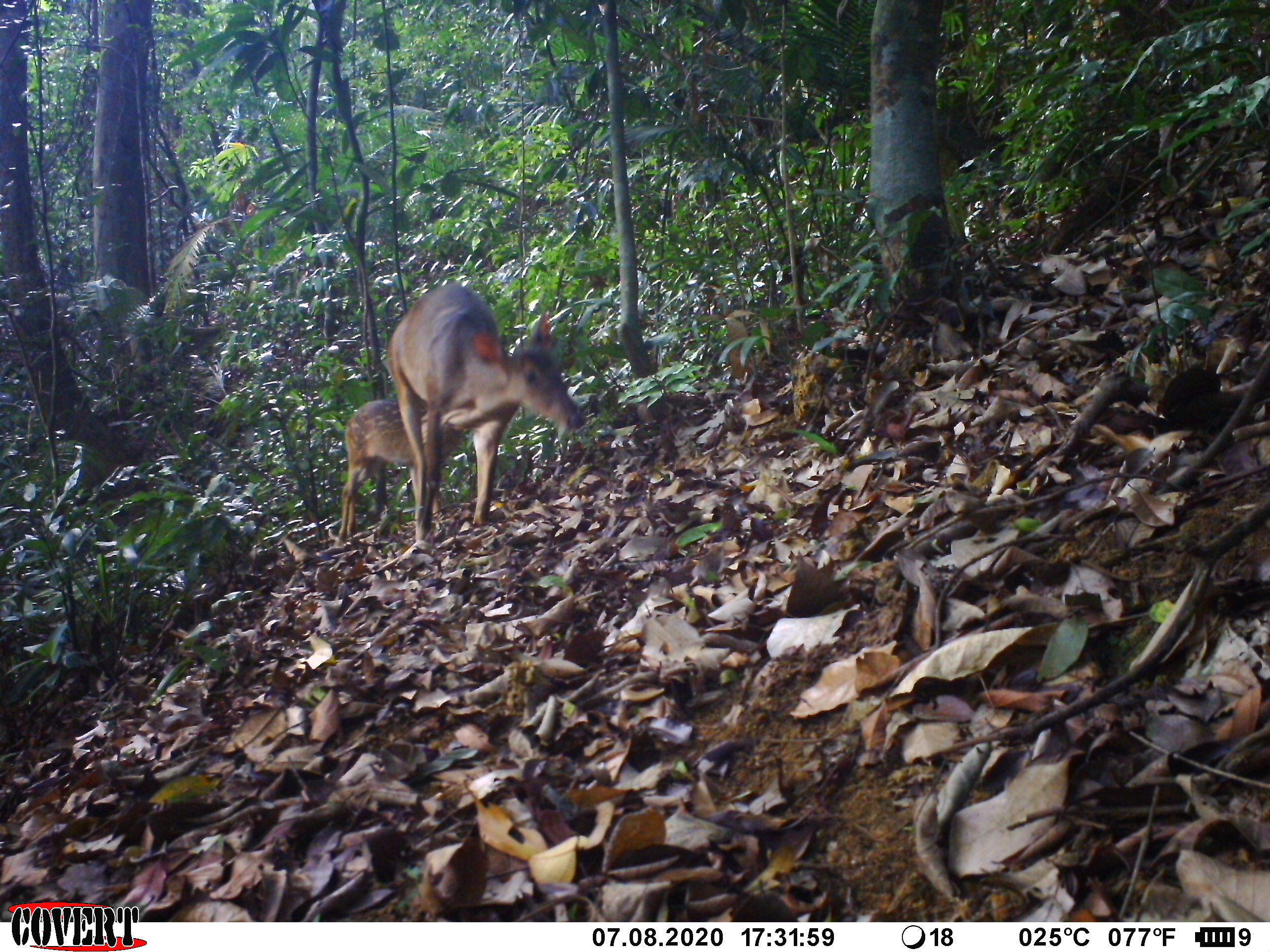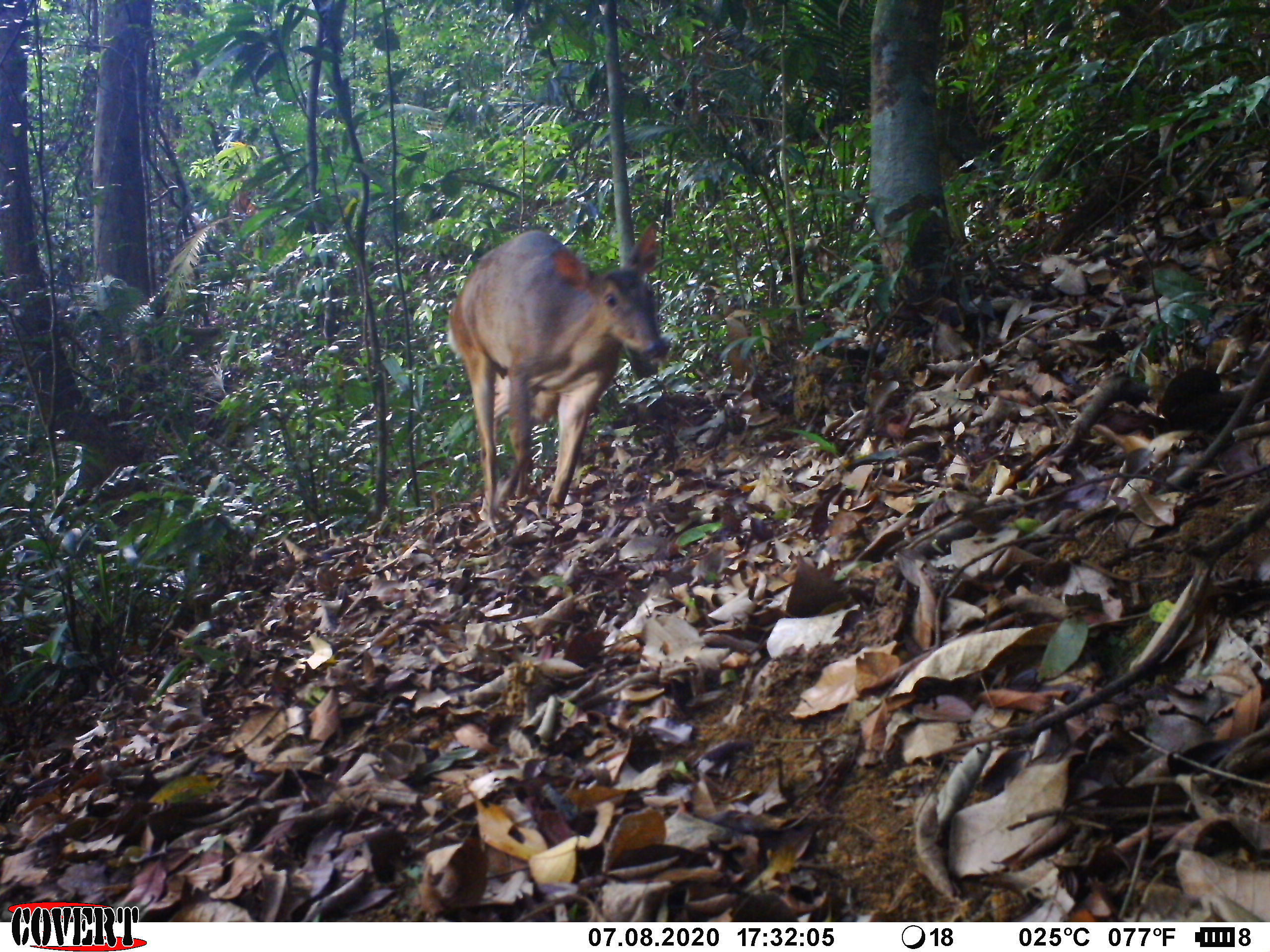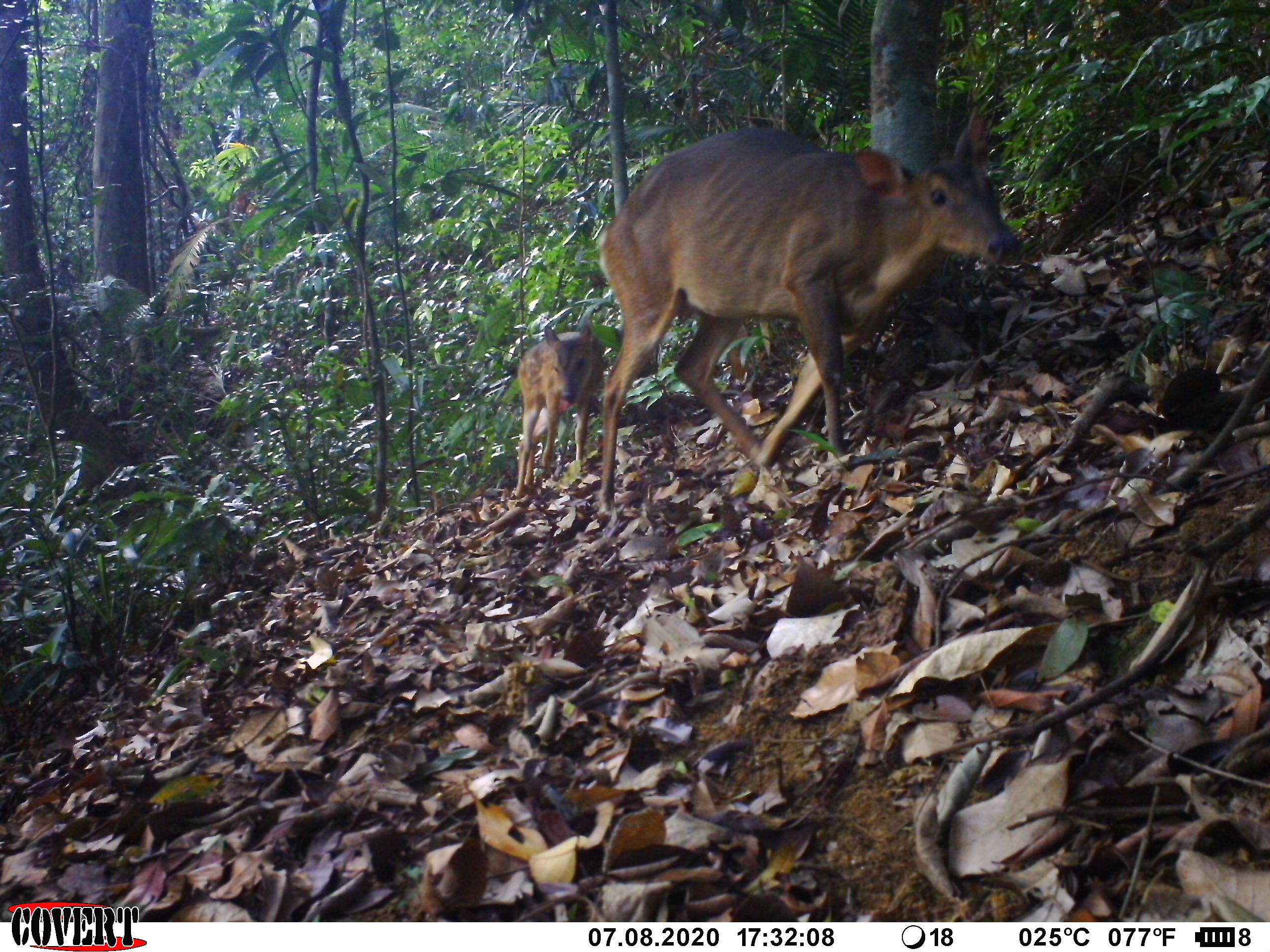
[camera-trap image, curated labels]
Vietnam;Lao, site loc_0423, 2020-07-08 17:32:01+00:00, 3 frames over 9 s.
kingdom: Animalia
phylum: Chordata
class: Mammalia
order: Artiodactyla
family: Cervidae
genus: Muntiacus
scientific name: Muntiacus vuquangensis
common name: large-antlered muntjac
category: large antlered muntjac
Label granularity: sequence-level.